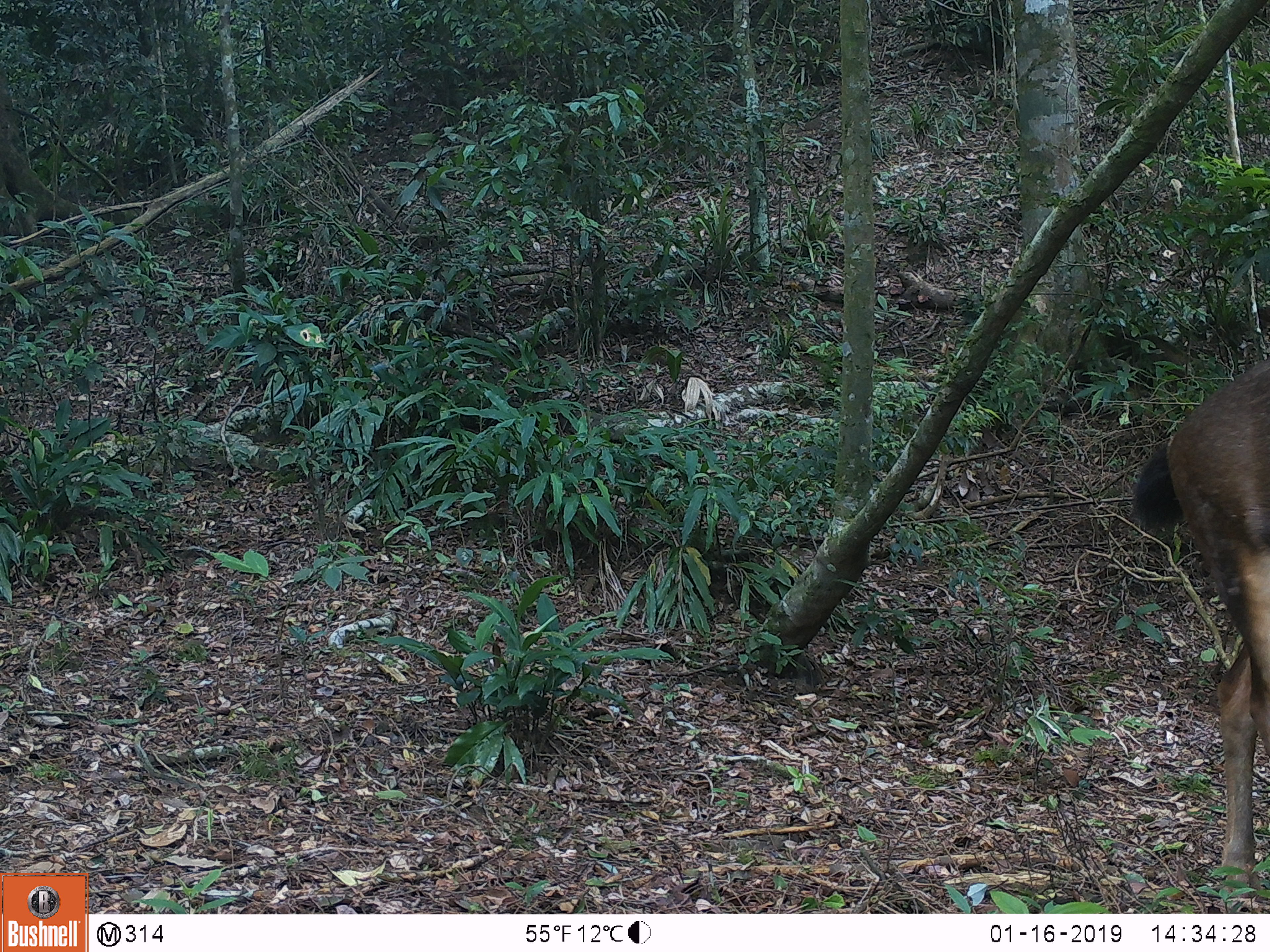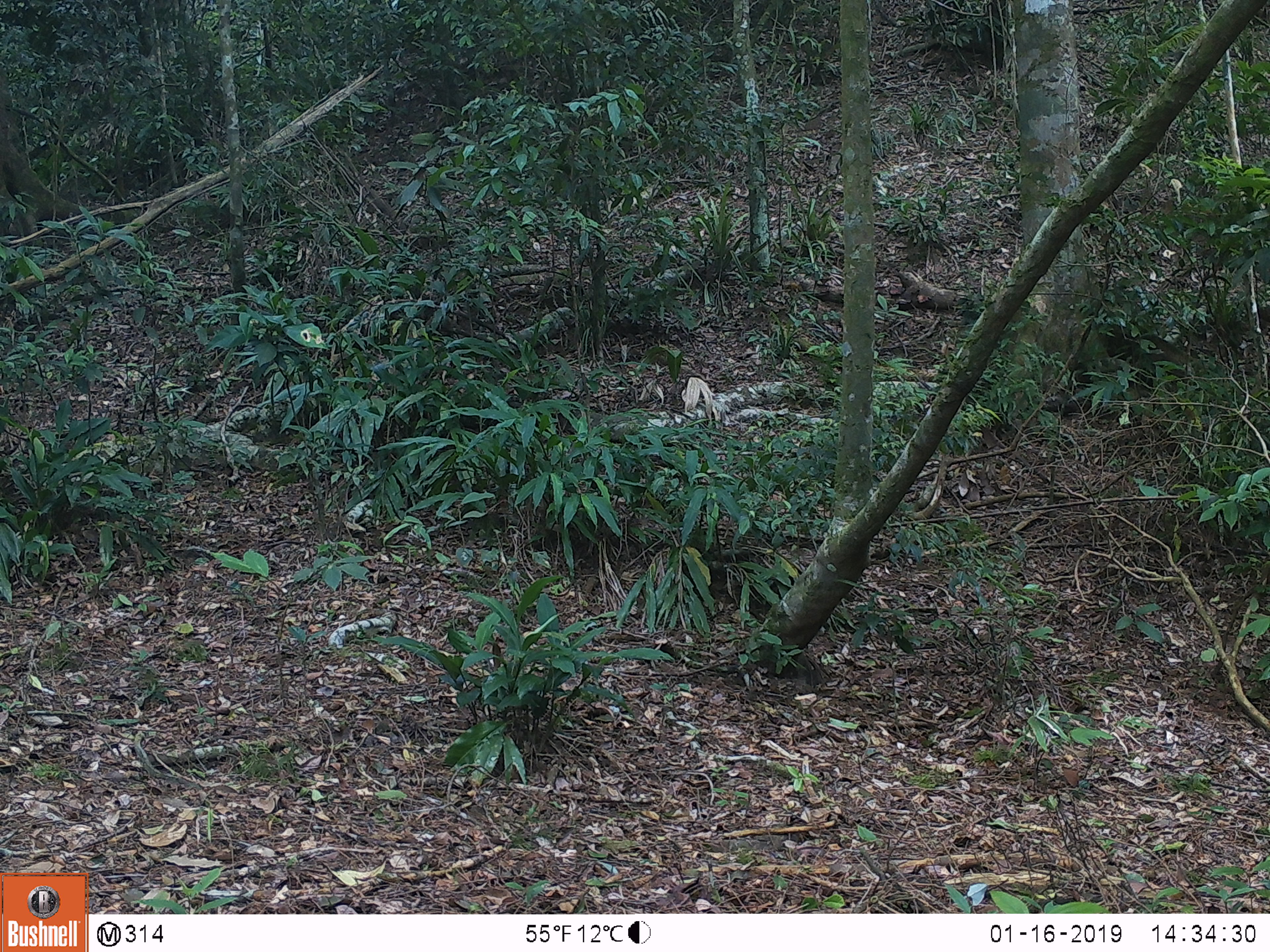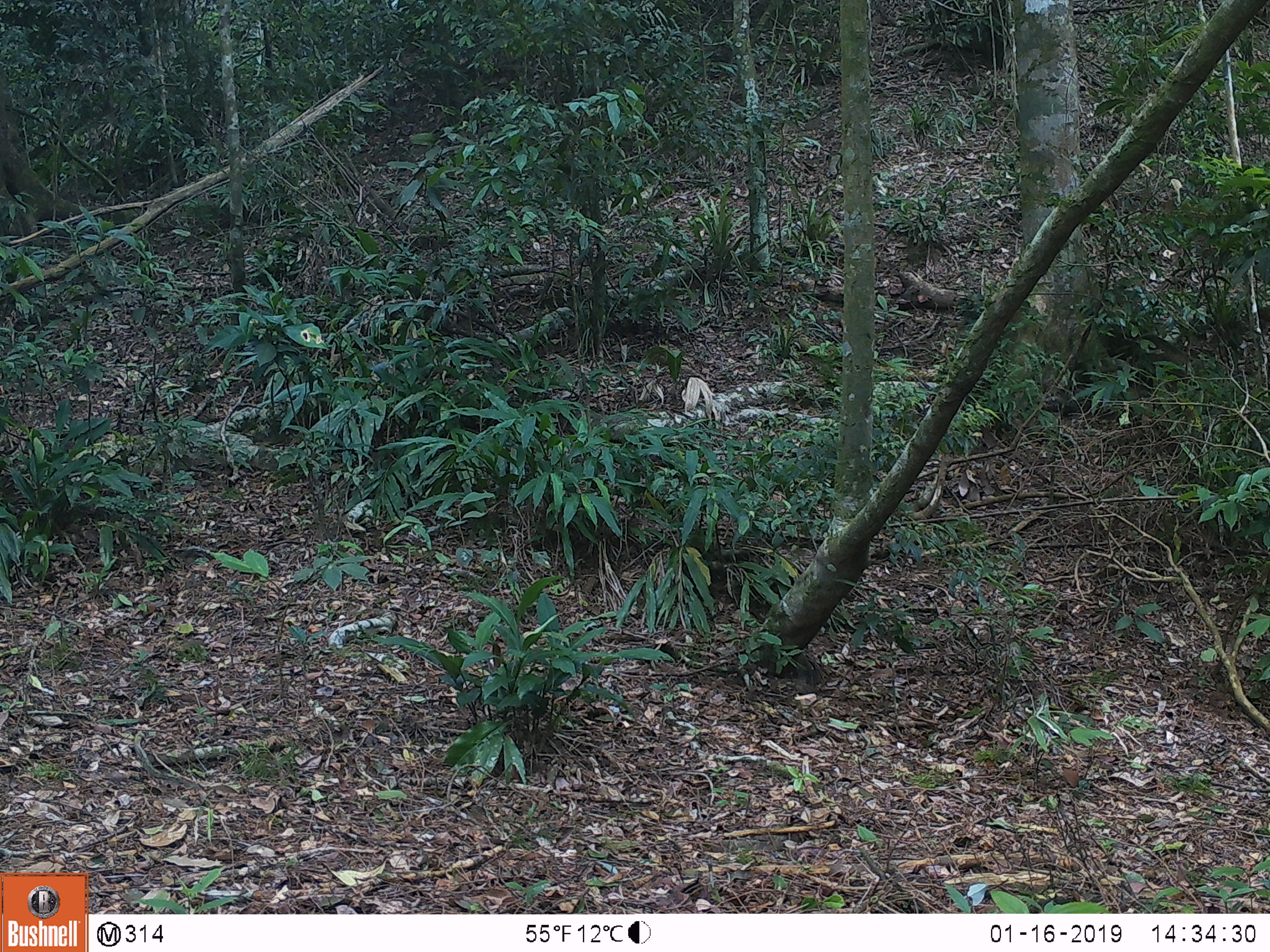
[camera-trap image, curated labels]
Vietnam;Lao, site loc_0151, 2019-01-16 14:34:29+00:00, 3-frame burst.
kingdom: Animalia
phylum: Chordata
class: Mammalia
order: Artiodactyla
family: Cervidae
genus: Rusa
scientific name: Rusa unicolor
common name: sambar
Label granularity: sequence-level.